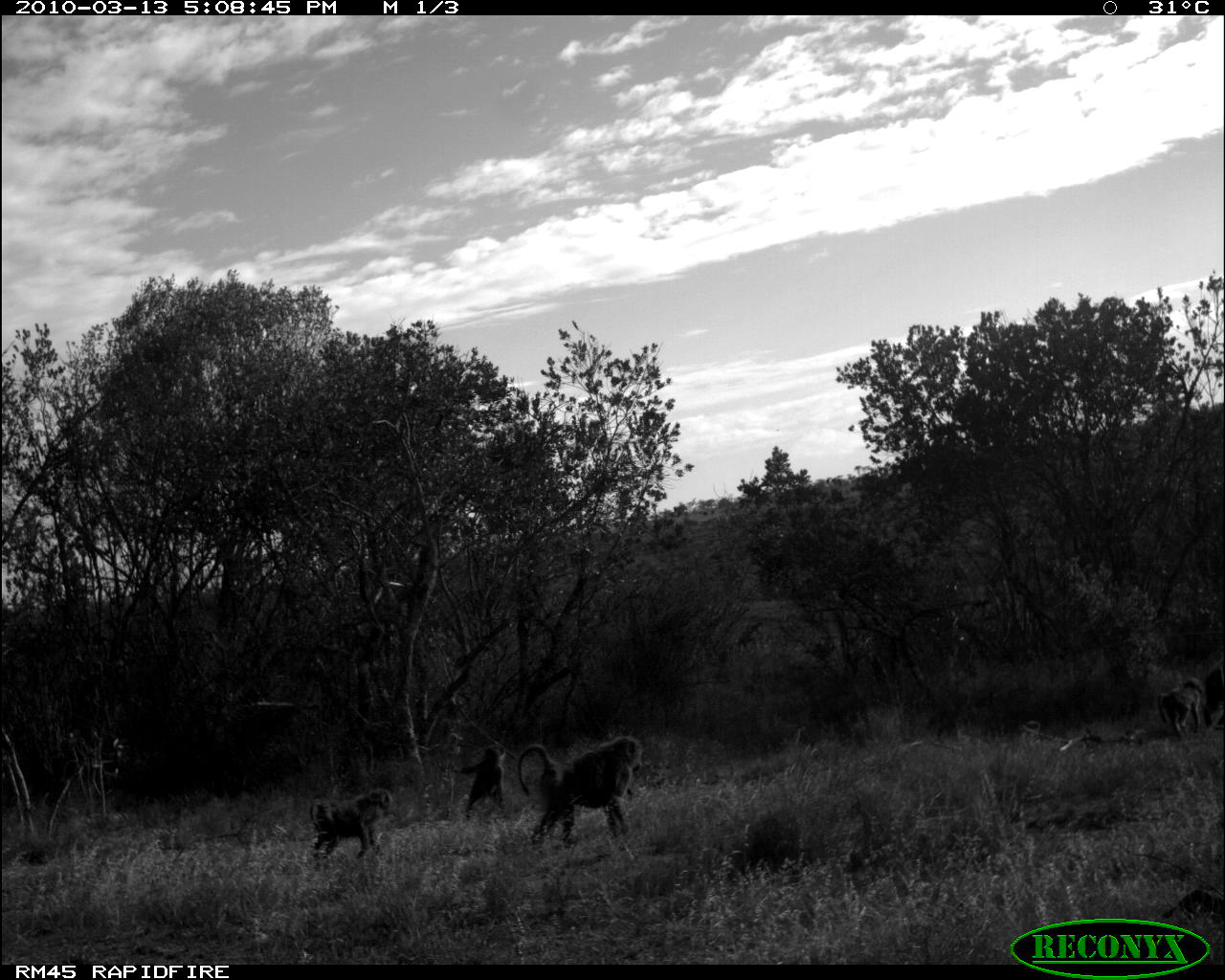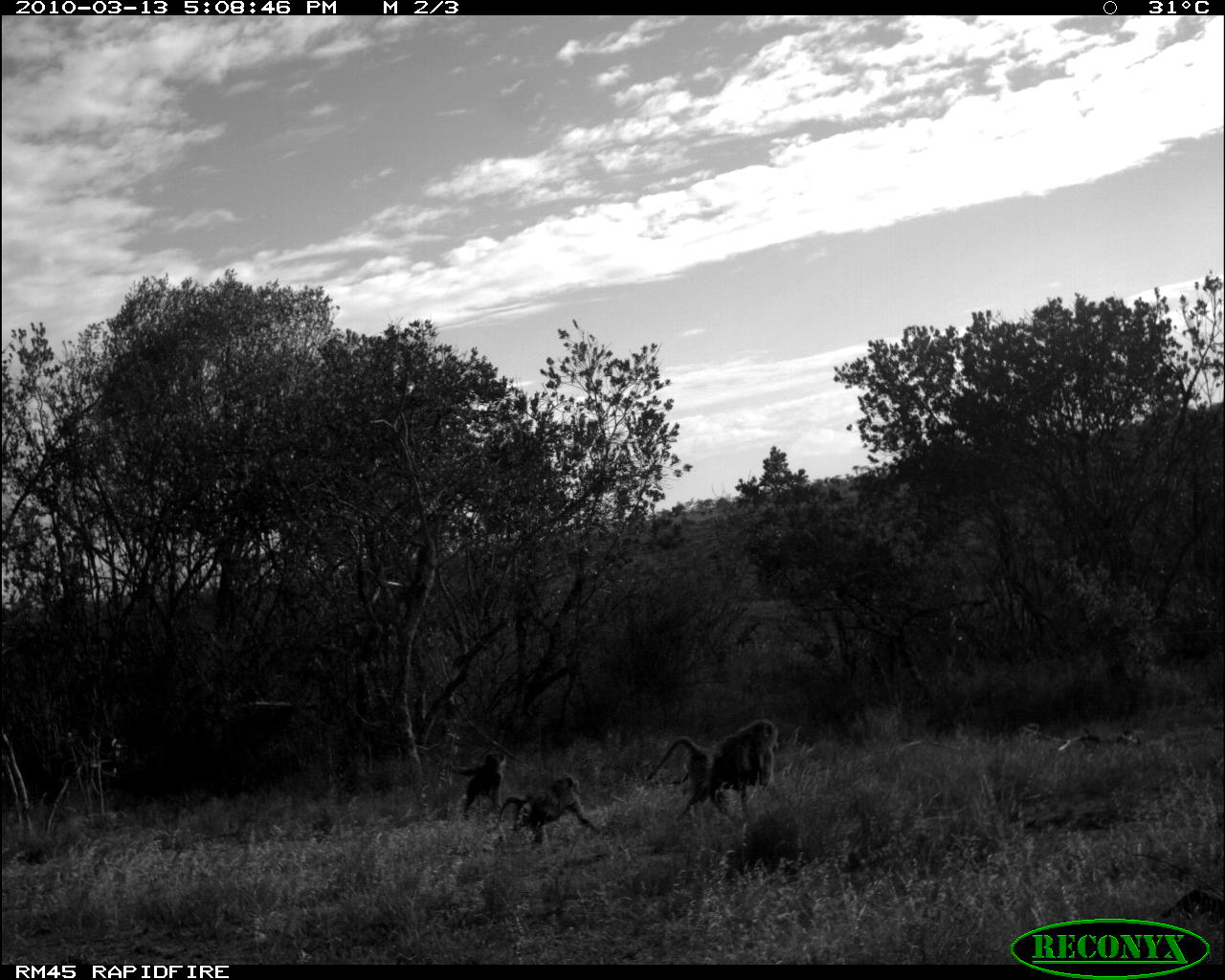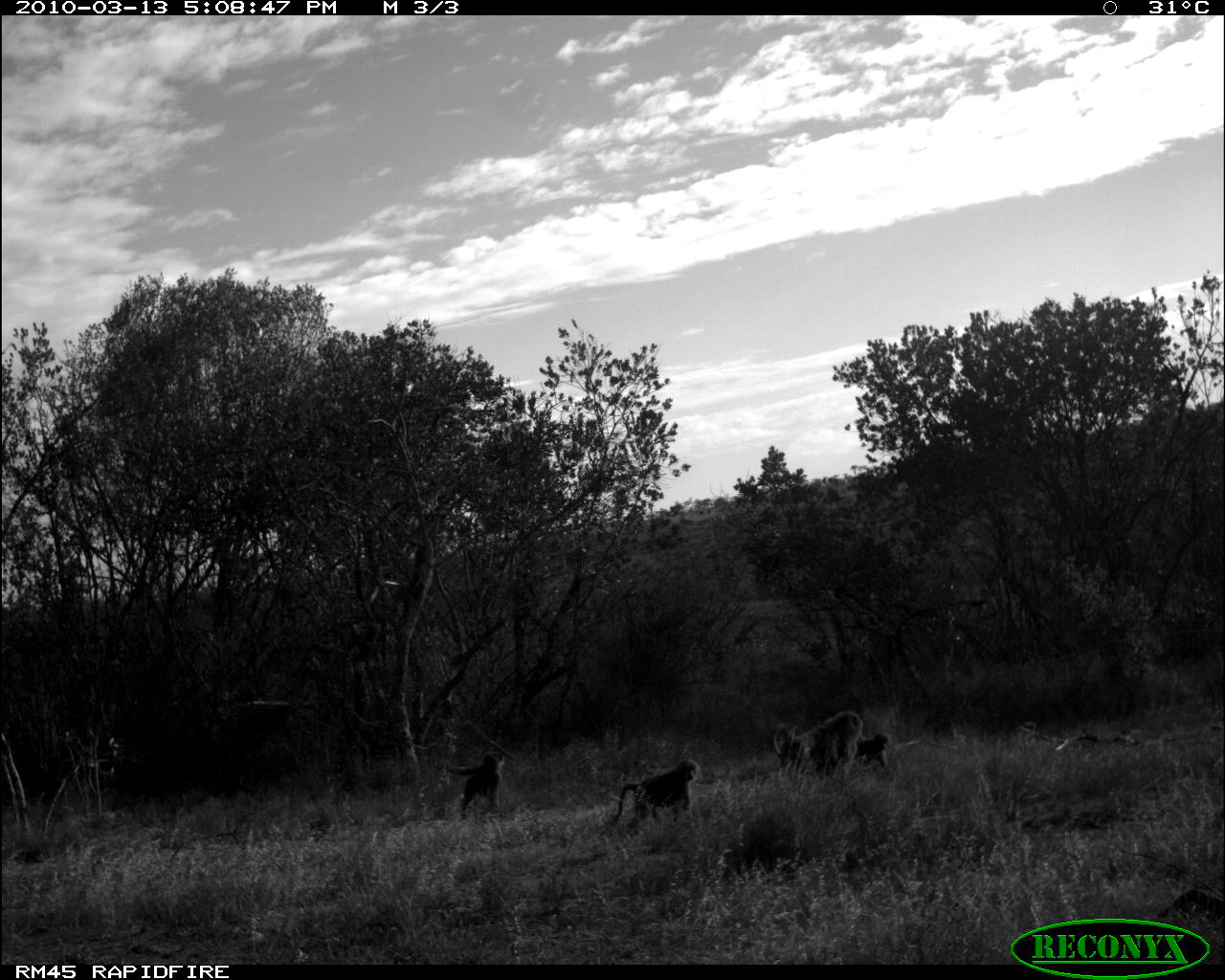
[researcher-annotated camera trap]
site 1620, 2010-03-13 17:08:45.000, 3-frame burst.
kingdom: Animalia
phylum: Chordata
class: Mammalia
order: Primates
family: Cercopithecidae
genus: Papio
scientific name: Papio anubis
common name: olive baboon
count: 5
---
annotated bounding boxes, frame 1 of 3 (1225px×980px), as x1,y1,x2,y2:
papio anubis: 516,734,645,851; 308,787,393,869; 453,744,507,820; 1156,677,1203,739; 1202,653,1223,732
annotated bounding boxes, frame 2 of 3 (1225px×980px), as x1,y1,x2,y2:
papio anubis: 643,717,779,829; 497,773,598,844; 445,750,506,821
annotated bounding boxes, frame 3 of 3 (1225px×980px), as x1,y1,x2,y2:
papio anubis: 772,709,864,786; 610,758,698,827; 445,751,505,820; 854,733,888,768